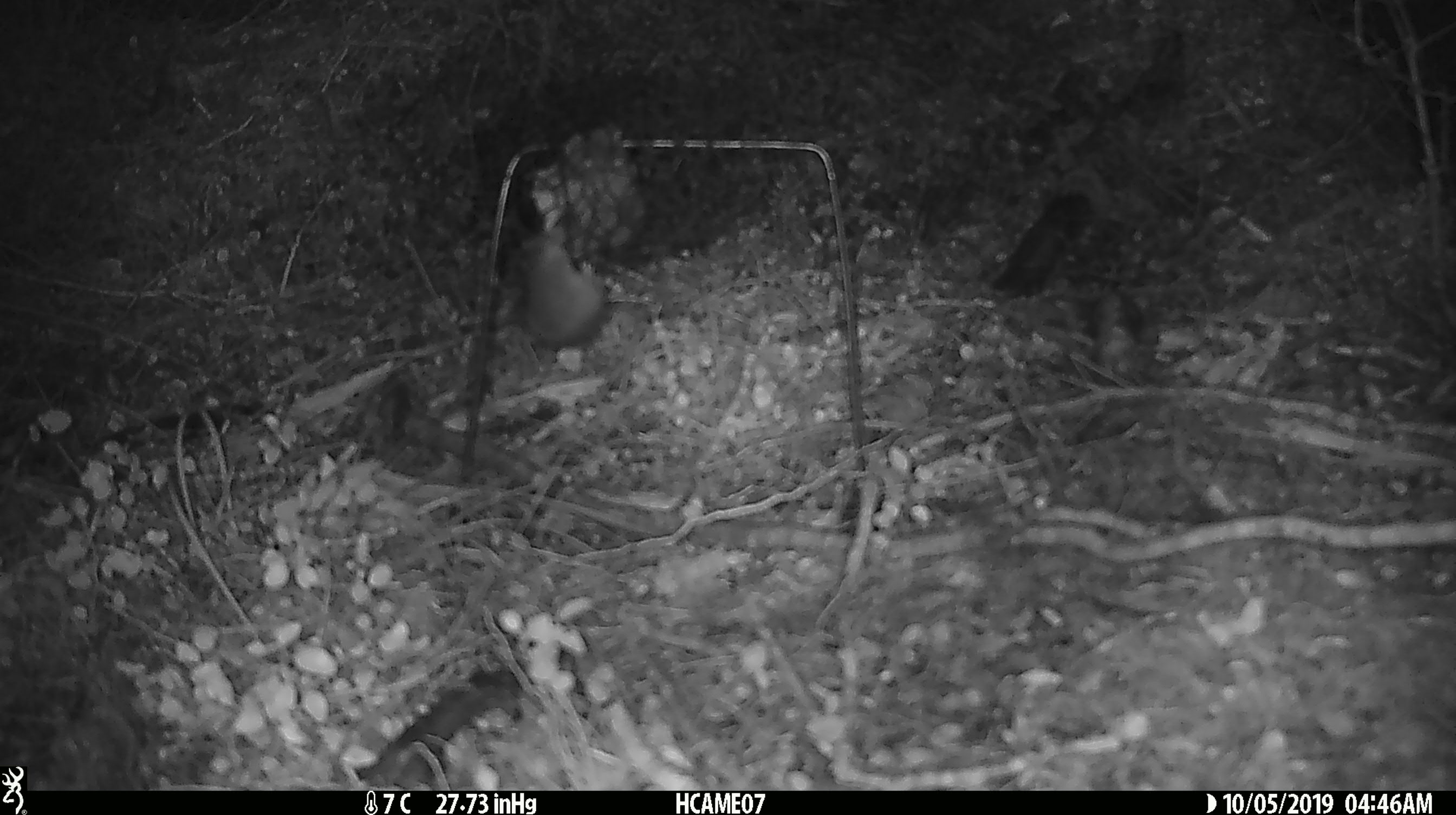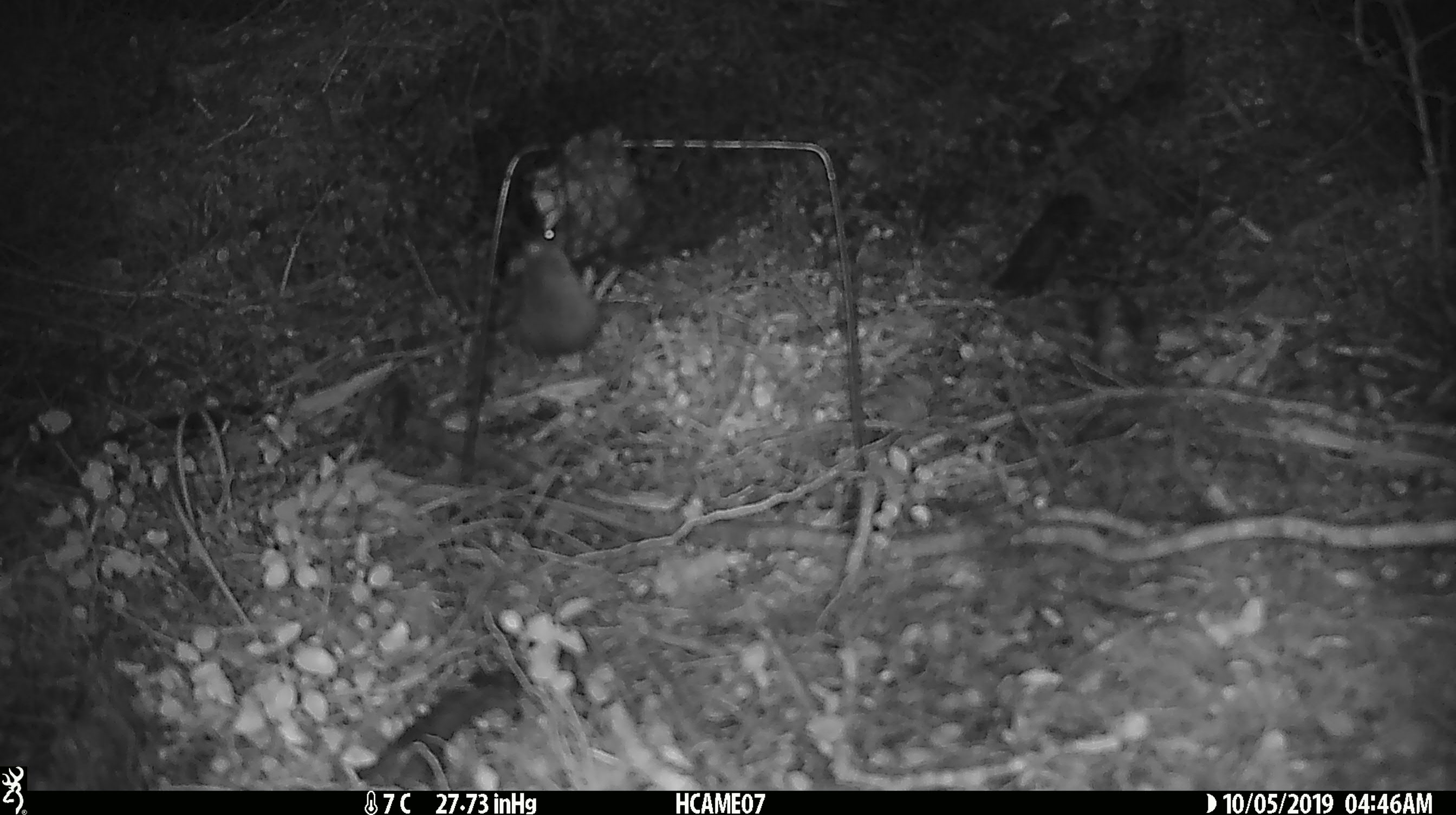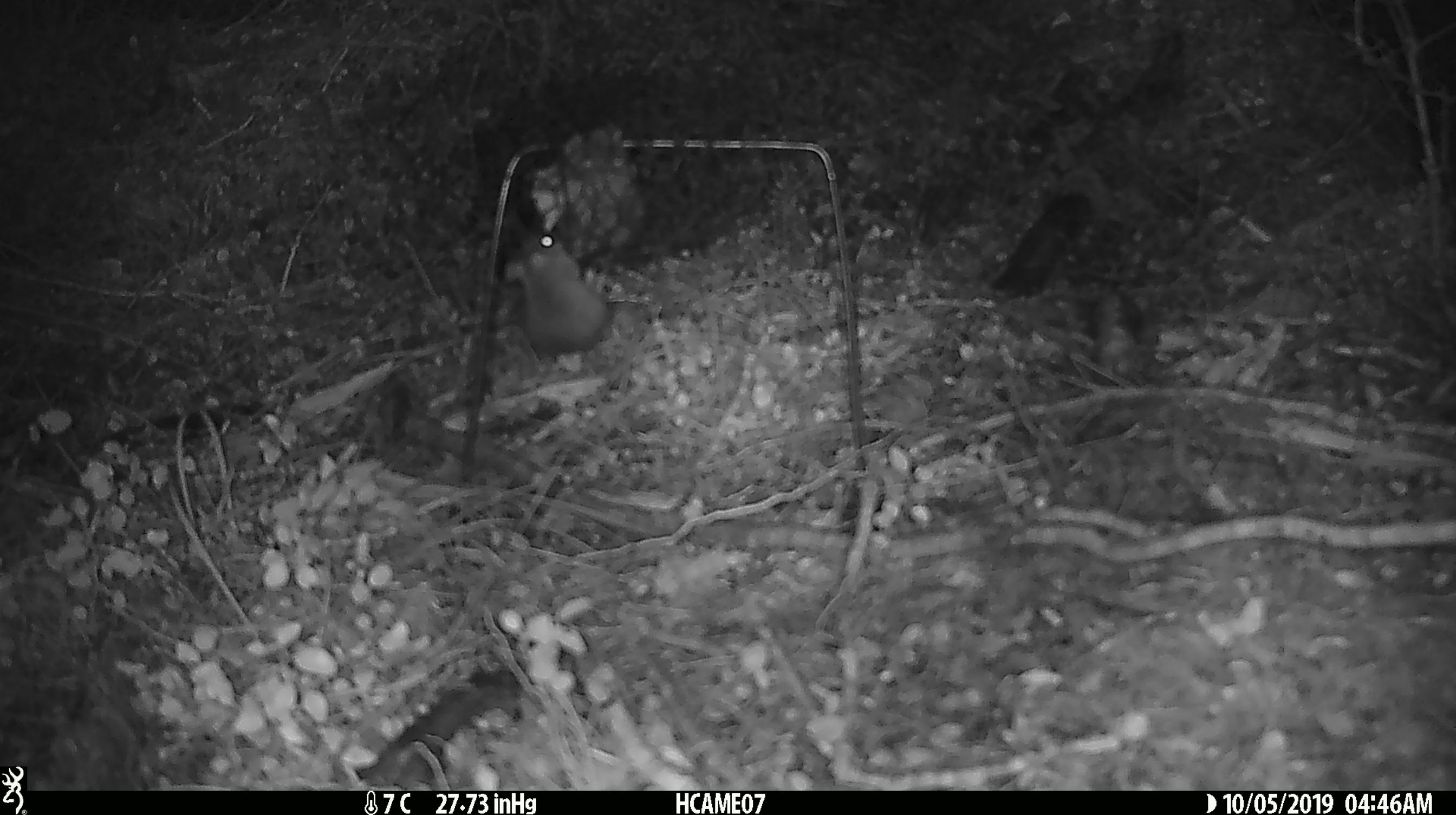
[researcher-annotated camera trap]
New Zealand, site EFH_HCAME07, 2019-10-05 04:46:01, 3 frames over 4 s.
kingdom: Animalia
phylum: Chordata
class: Mammalia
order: Rodentia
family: Muridae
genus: Mus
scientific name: Mus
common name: mouse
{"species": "mouse (Mus)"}